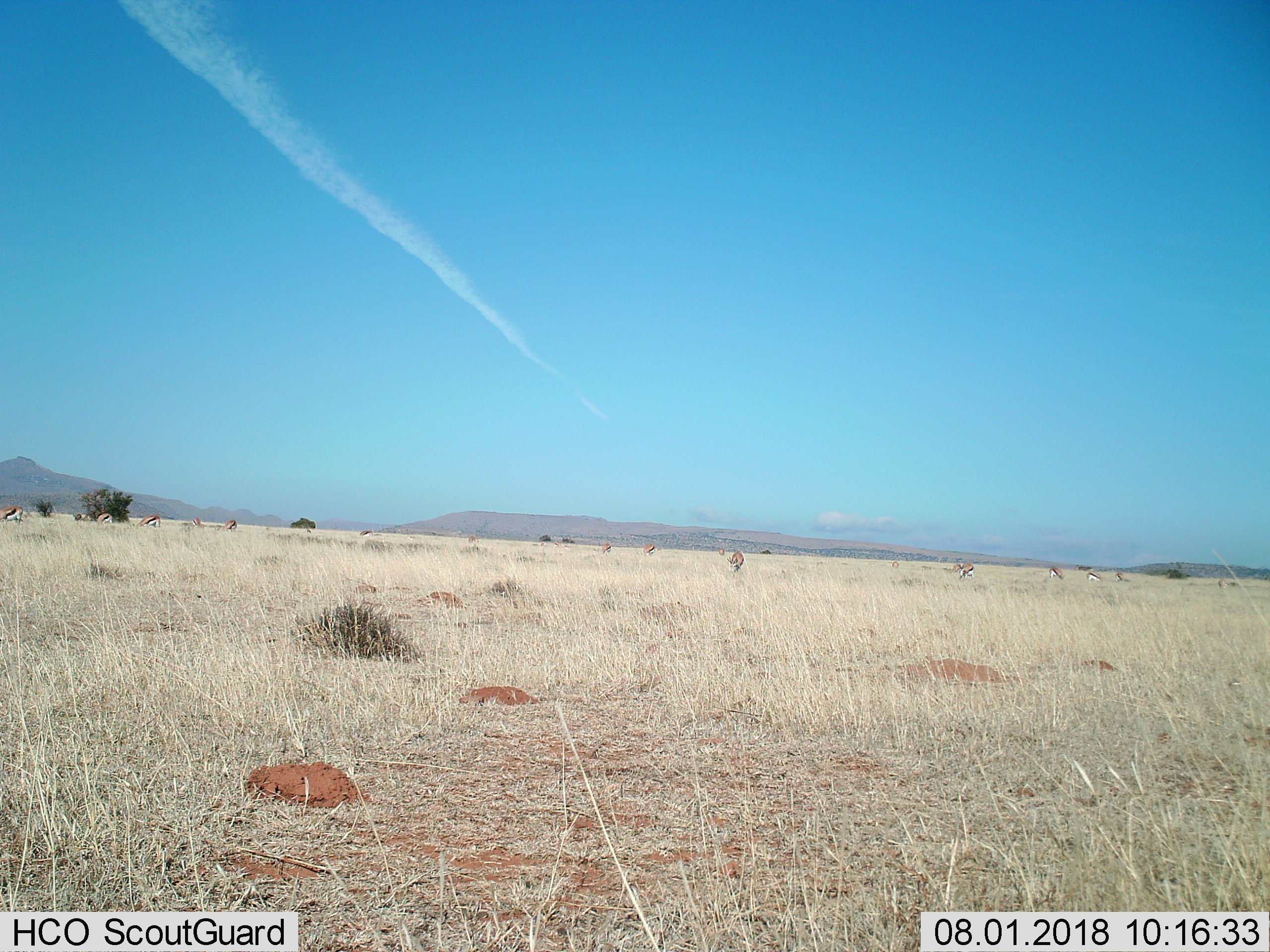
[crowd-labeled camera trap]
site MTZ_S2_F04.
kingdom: Animalia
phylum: Chordata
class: Mammalia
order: Artiodactyla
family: Bovidae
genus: Antidorcas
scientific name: Antidorcas marsupialis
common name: springbok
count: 11-50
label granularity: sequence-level